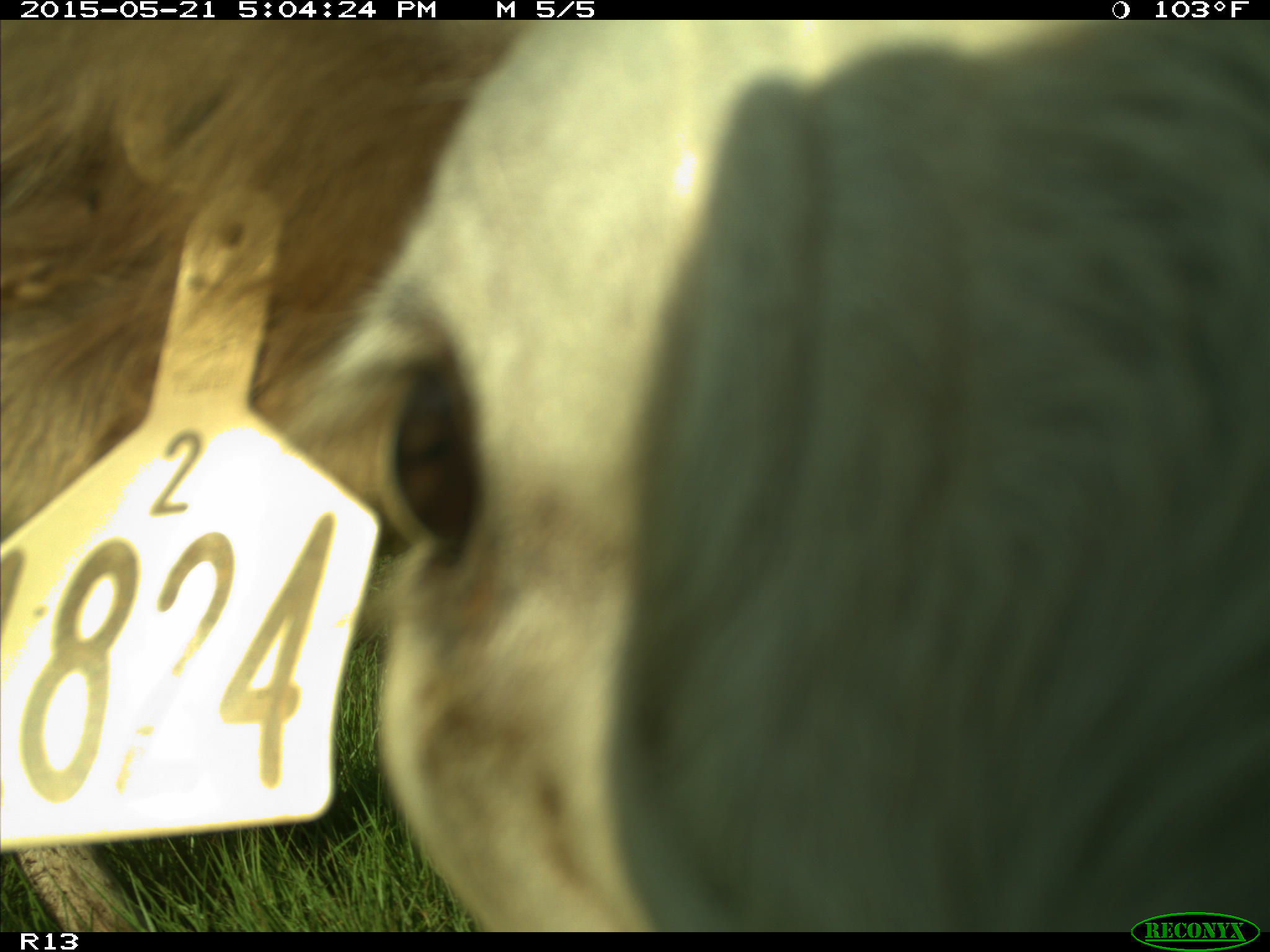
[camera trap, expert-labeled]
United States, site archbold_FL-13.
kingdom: Animalia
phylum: Chordata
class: Mammalia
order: Artiodactyla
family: Bovidae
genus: Bos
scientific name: Bos taurus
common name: domestic cow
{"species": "Bos taurus (domestic cow)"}